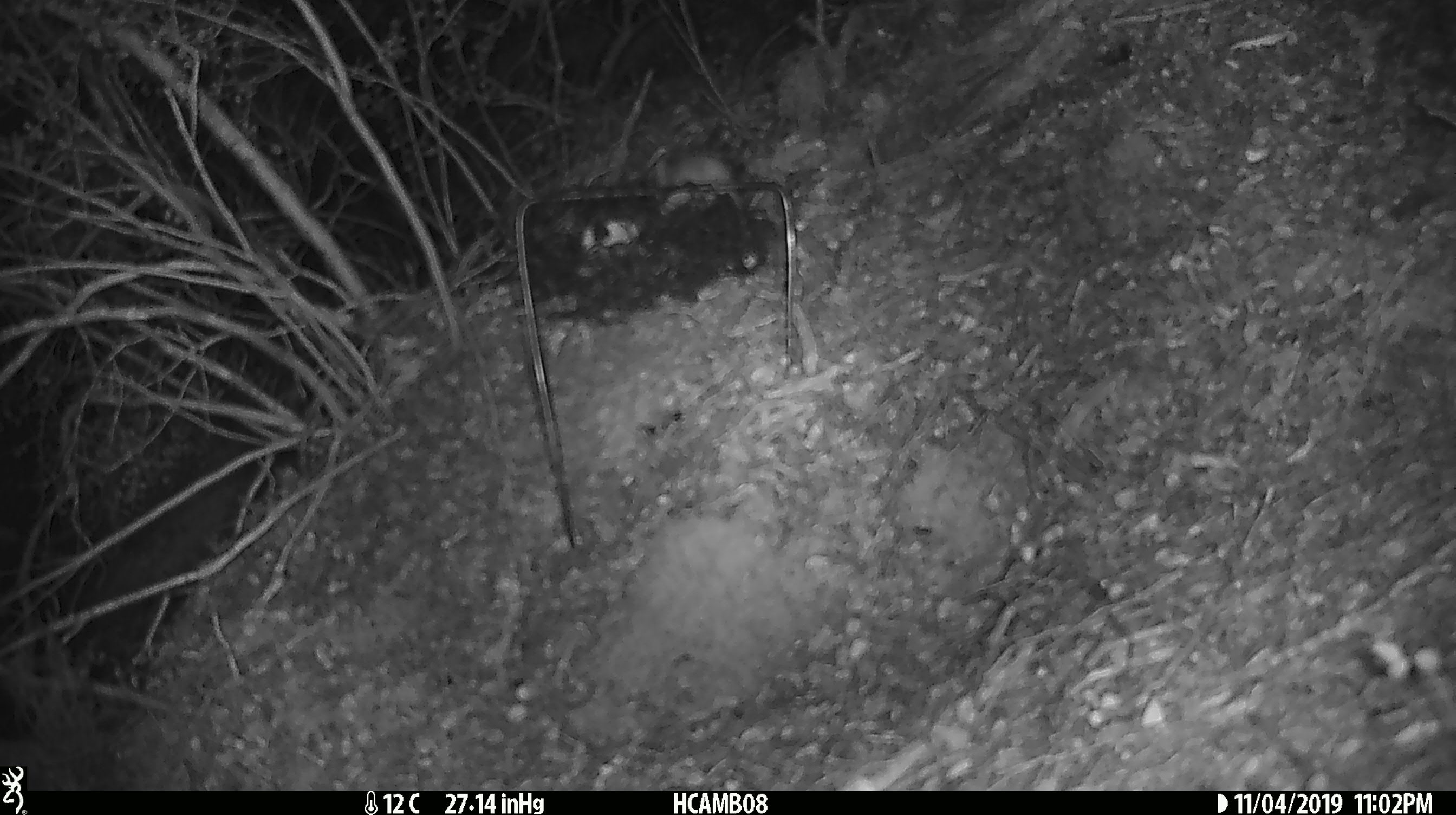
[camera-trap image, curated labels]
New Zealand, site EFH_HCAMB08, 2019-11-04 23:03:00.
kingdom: Animalia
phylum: Chordata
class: Mammalia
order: Rodentia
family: Muridae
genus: Mus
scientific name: Mus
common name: mouse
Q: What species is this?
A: Mouse (Mus).